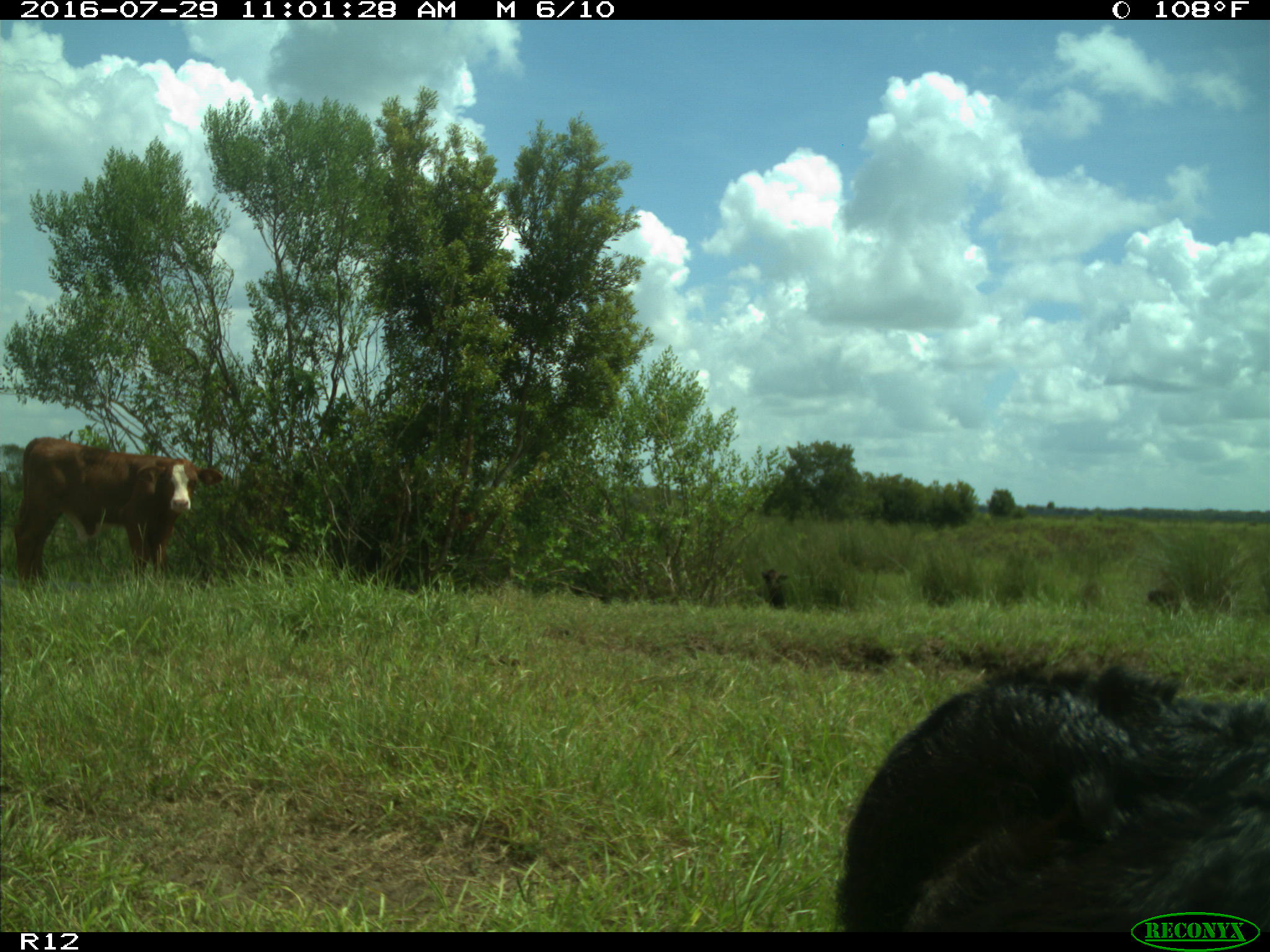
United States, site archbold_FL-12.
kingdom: Animalia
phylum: Chordata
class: Mammalia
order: Artiodactyla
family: Bovidae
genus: Bos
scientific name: Bos taurus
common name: domestic cow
Bos taurus (domestic cow).